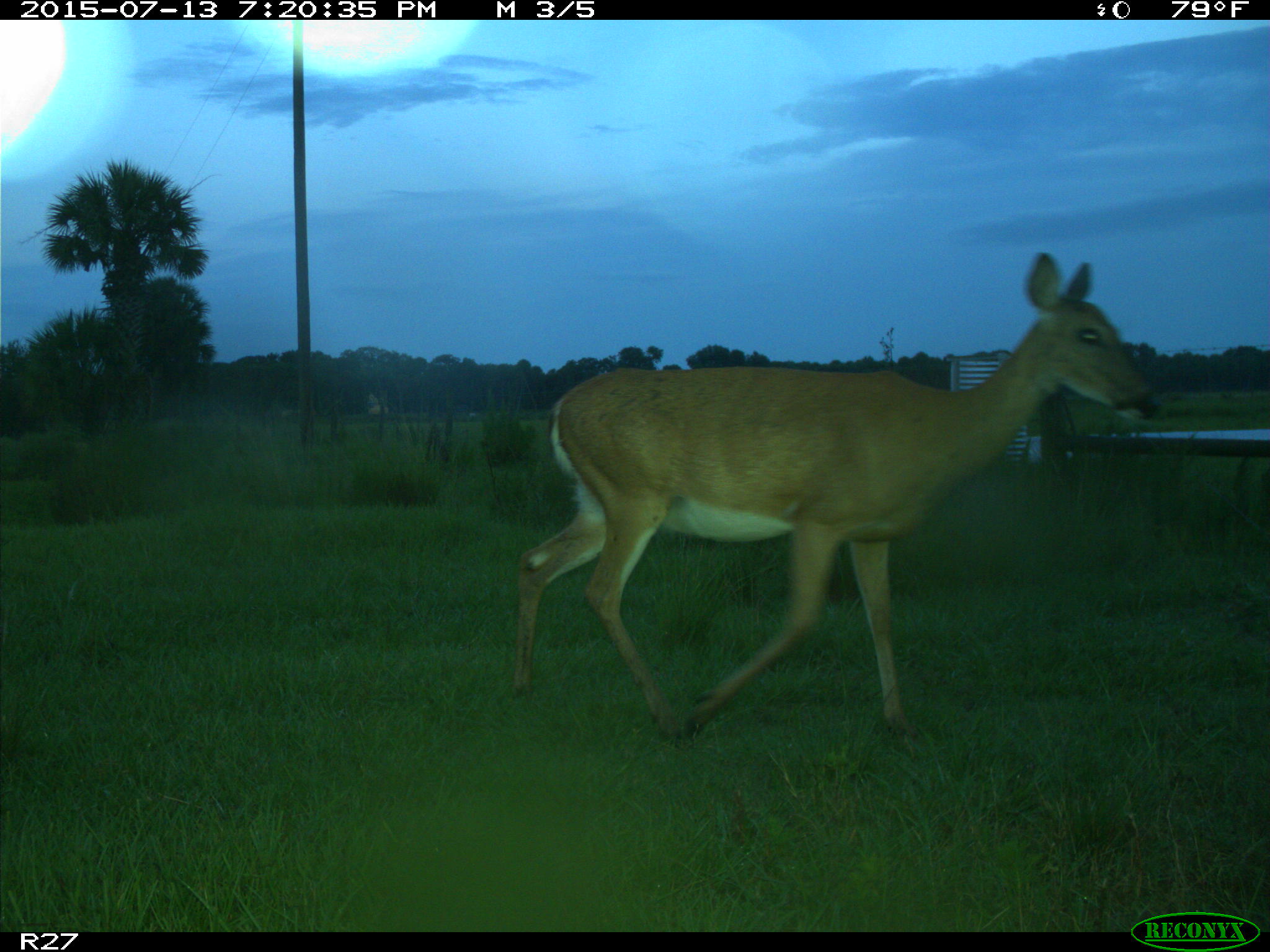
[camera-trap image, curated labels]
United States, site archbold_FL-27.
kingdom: Animalia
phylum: Chordata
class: Mammalia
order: Artiodactyla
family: Cervidae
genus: Odocoileus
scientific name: Odocoileus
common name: deer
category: unidentified deer